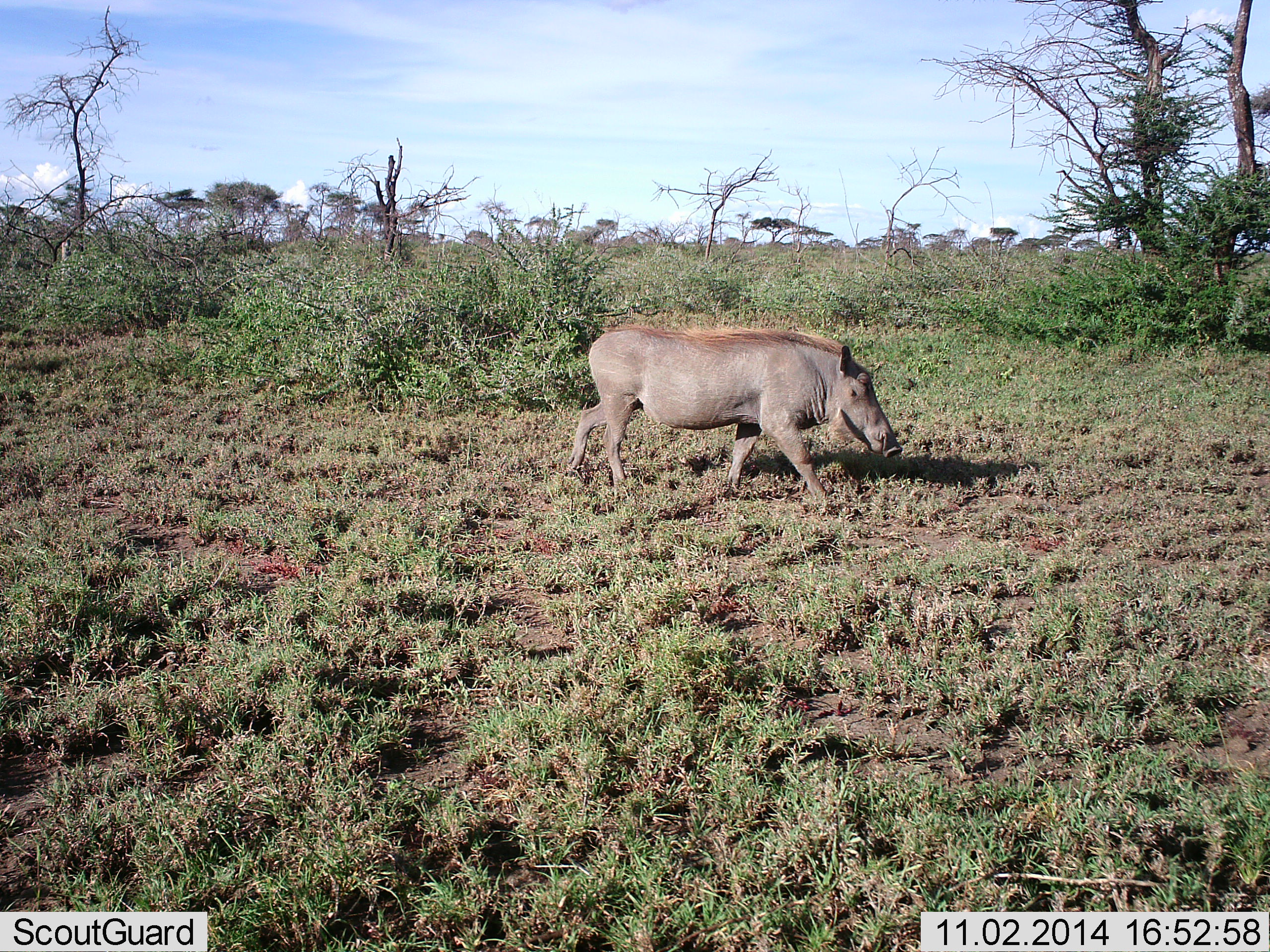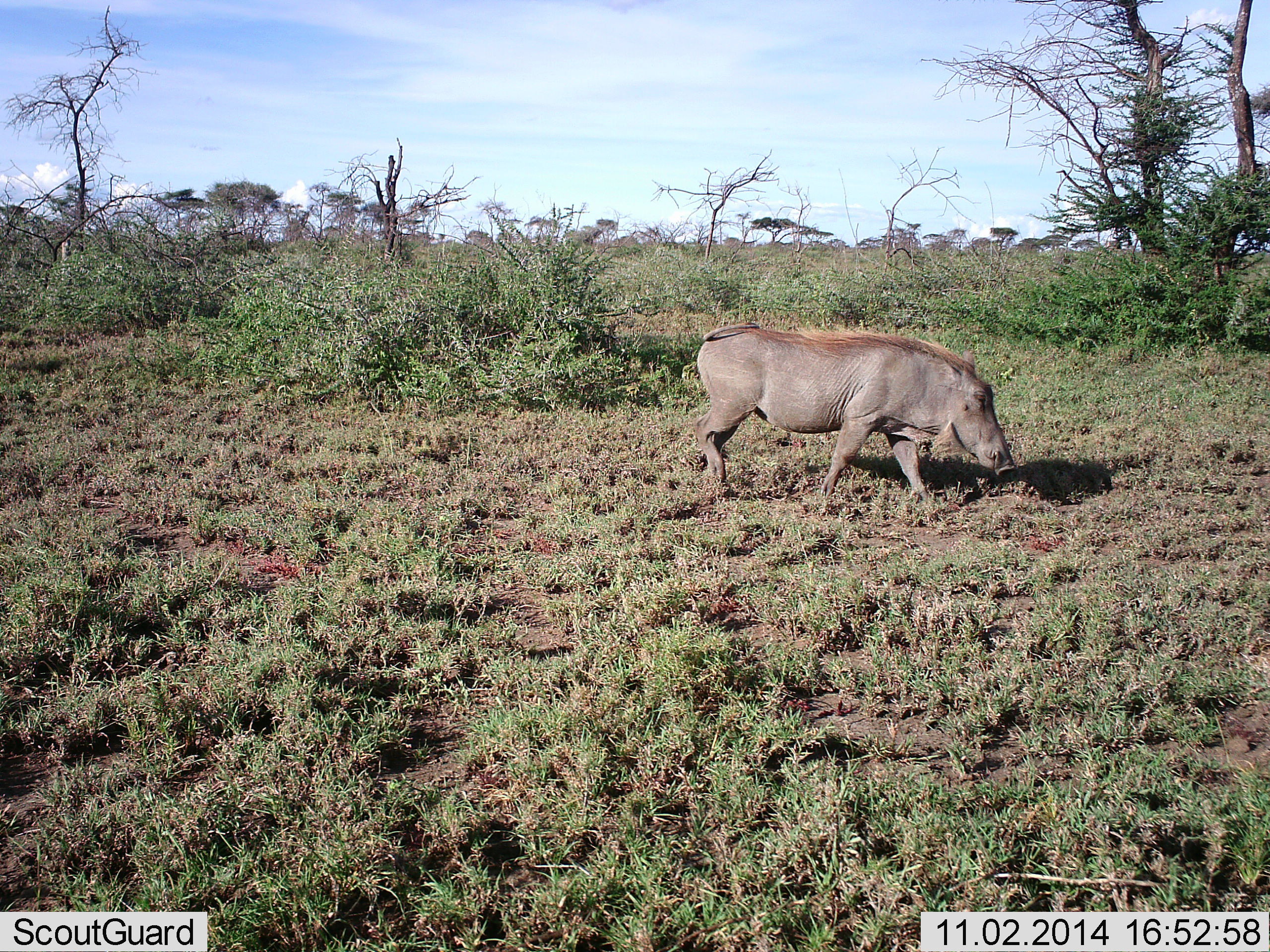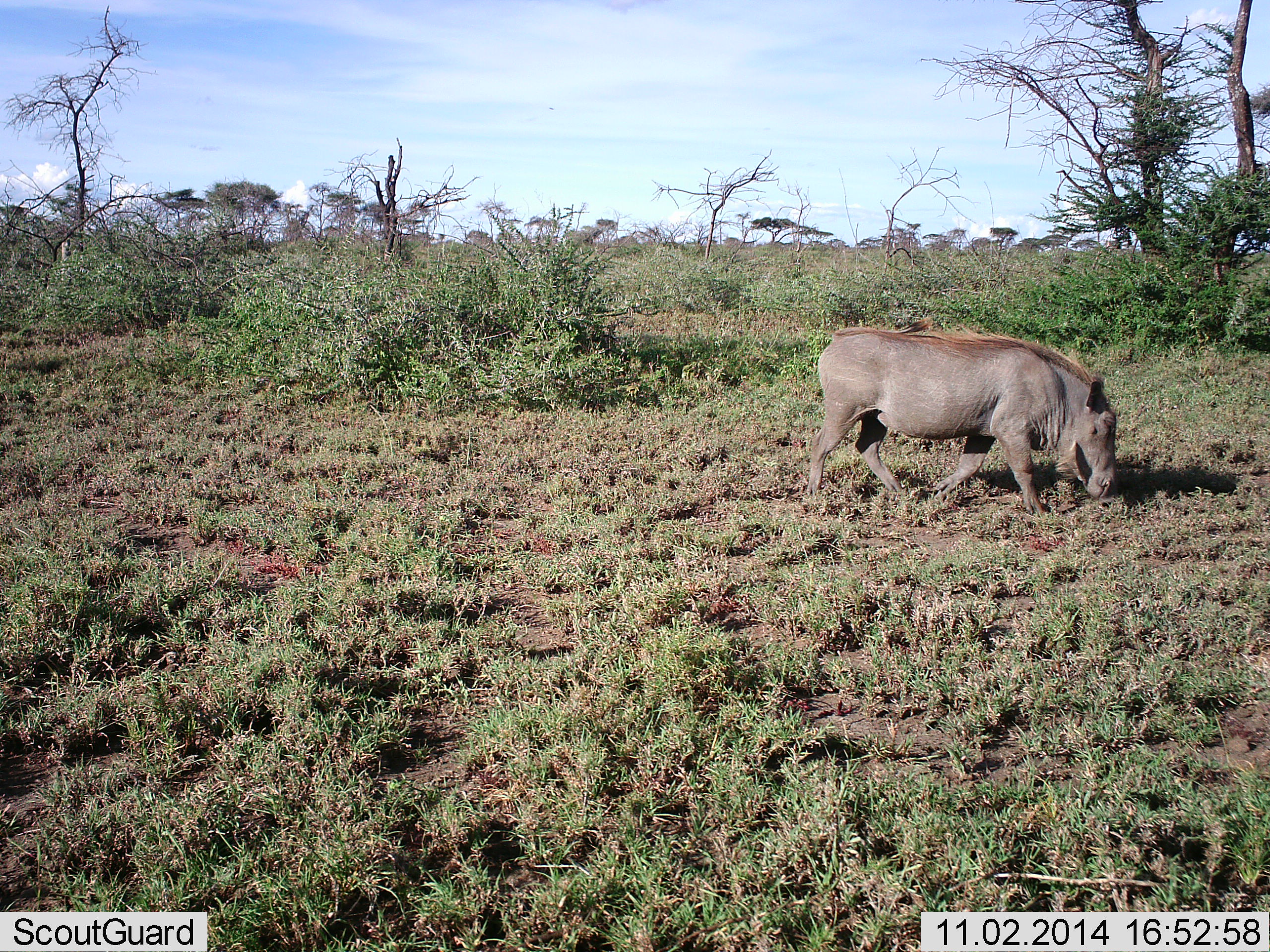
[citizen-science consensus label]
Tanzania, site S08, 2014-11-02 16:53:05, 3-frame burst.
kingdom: Animalia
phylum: Chordata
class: Mammalia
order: Artiodactyla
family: Suidae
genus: Phacochoerus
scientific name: Phacochoerus africanus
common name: warthog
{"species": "warthog (Phacochoerus africanus)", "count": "1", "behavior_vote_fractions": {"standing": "20%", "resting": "0%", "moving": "100%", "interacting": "0%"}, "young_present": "0%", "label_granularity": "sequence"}